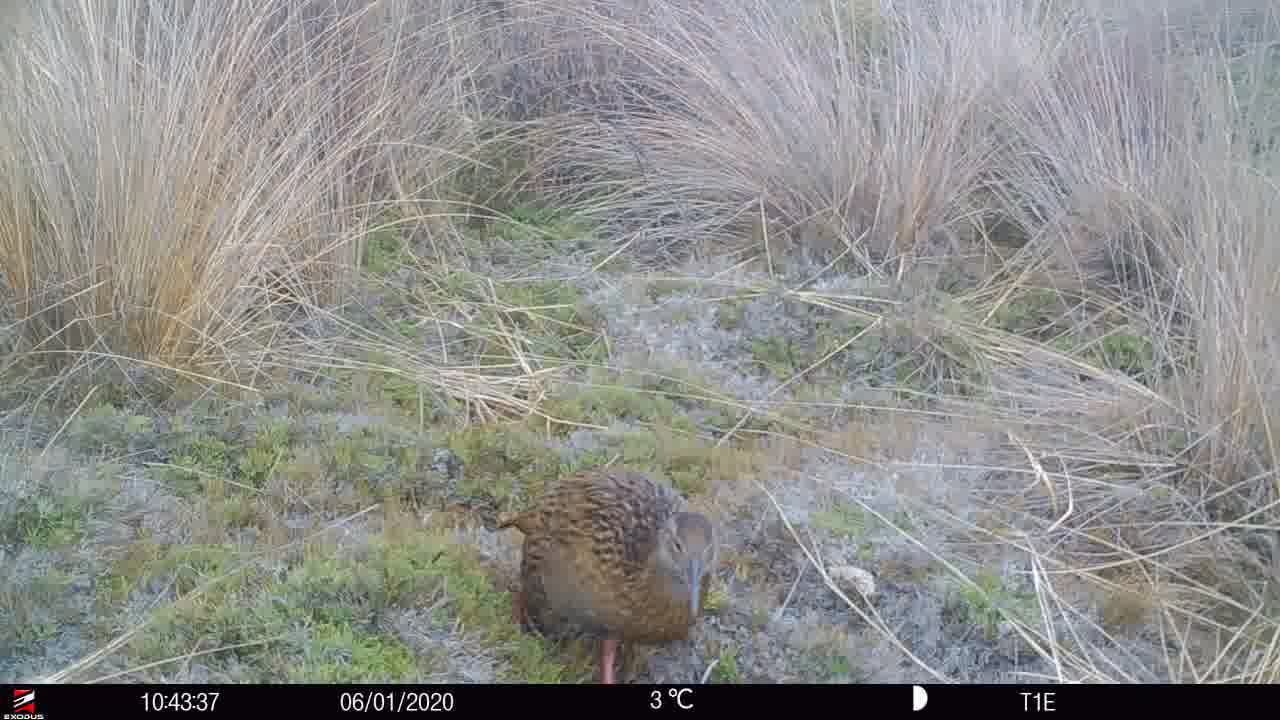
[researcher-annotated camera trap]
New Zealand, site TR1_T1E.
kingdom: Animalia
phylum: Chordata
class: Aves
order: Gruiformes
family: Rallidae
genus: Gallirallus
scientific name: Gallirallus australis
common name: weka